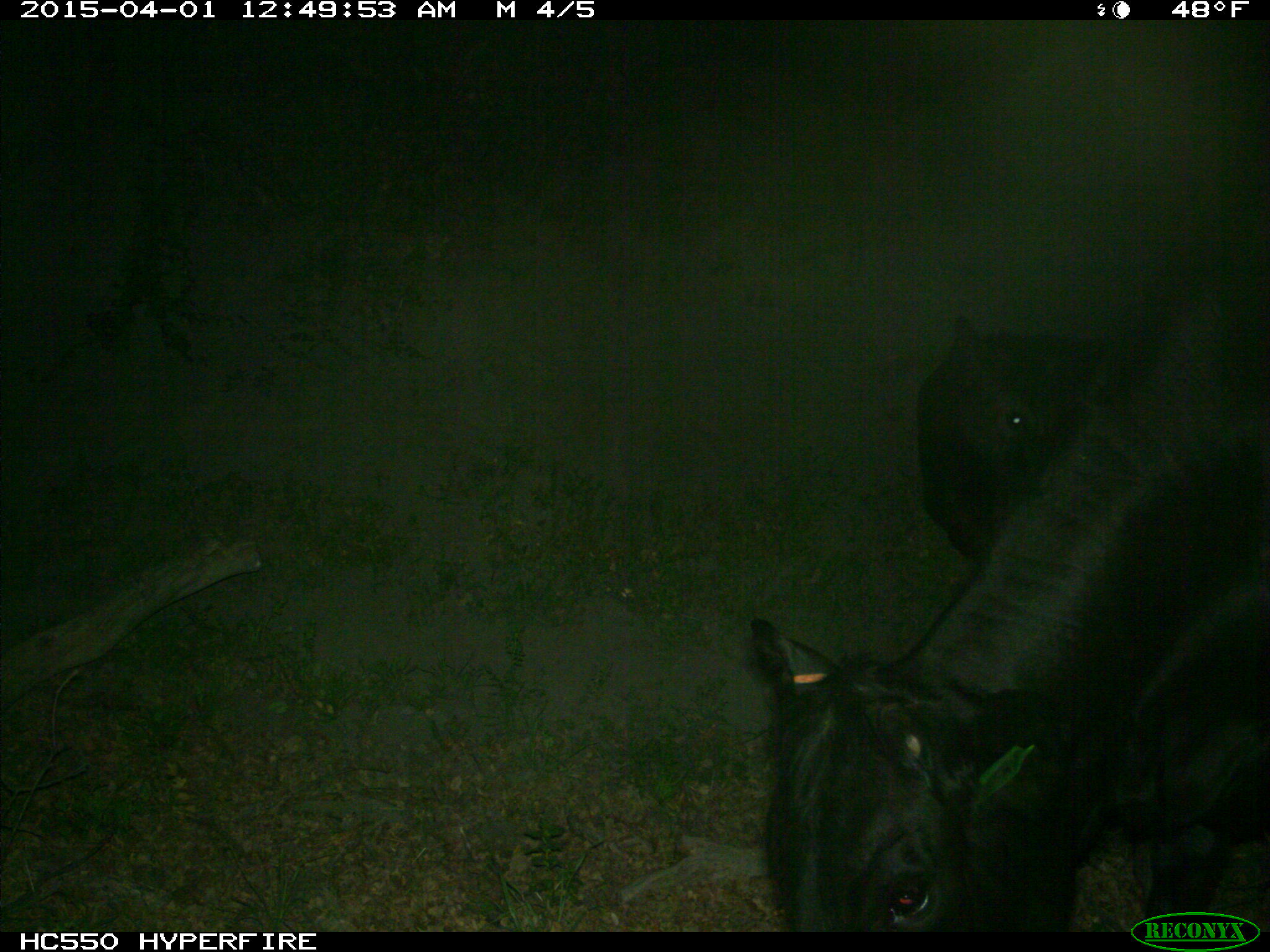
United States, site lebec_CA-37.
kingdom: Animalia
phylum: Chordata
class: Mammalia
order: Artiodactyla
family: Bovidae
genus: Bos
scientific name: Bos taurus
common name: domestic cow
Bos taurus (domestic cow).